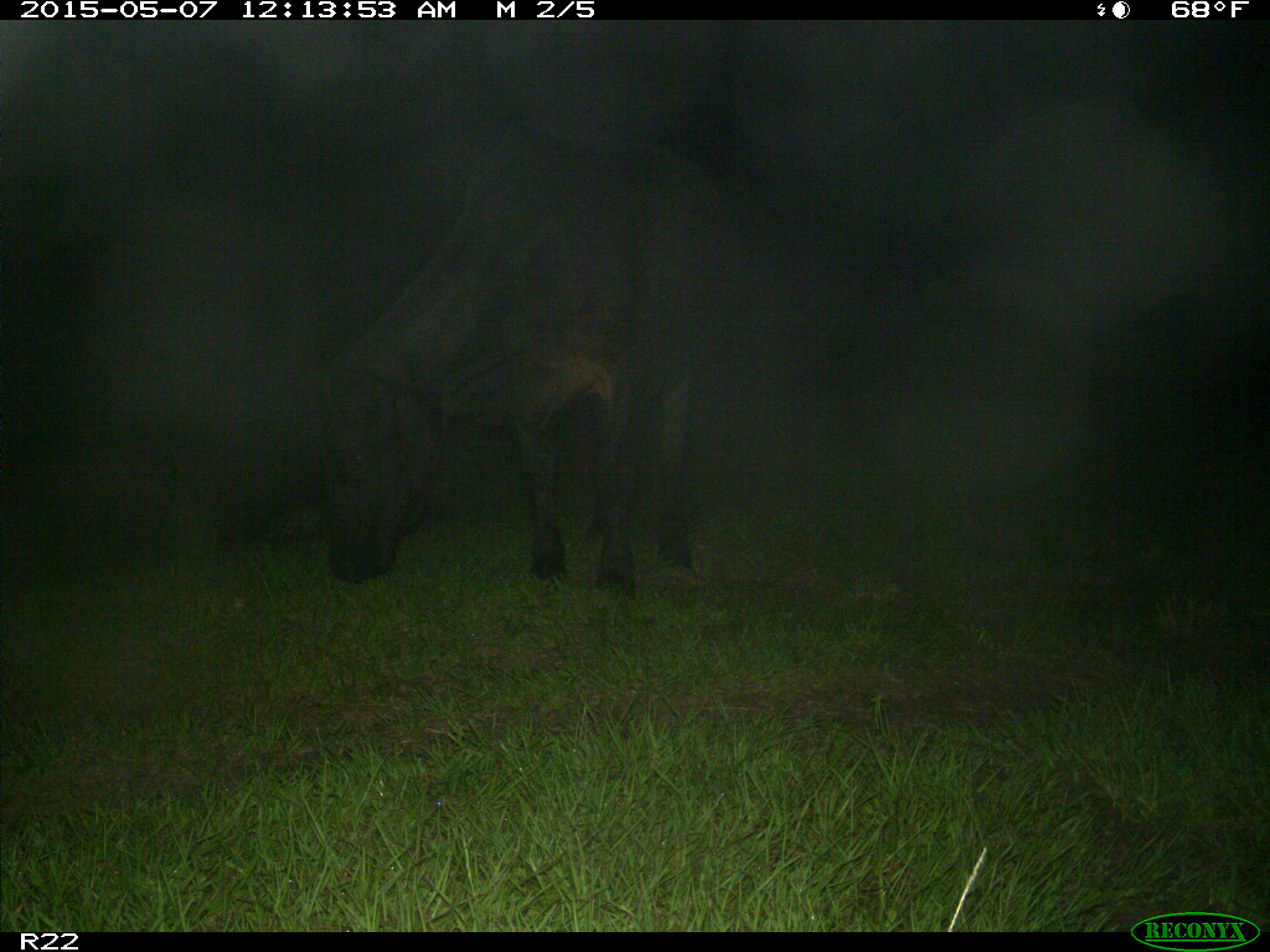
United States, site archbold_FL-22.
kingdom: Animalia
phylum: Chordata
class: Mammalia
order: Artiodactyla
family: Bovidae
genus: Bos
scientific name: Bos taurus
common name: domestic cow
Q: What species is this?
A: Bos taurus (domestic cow).